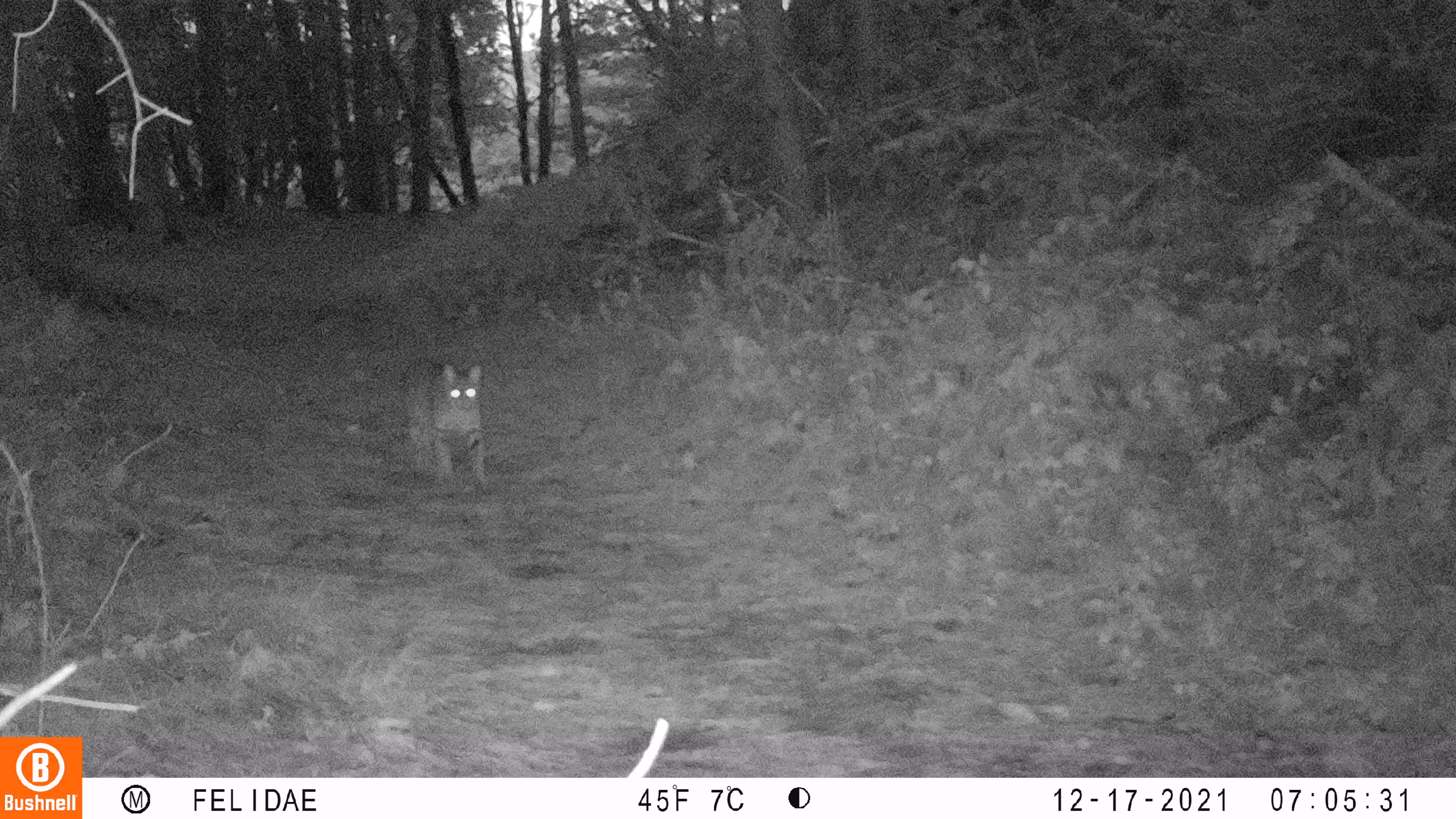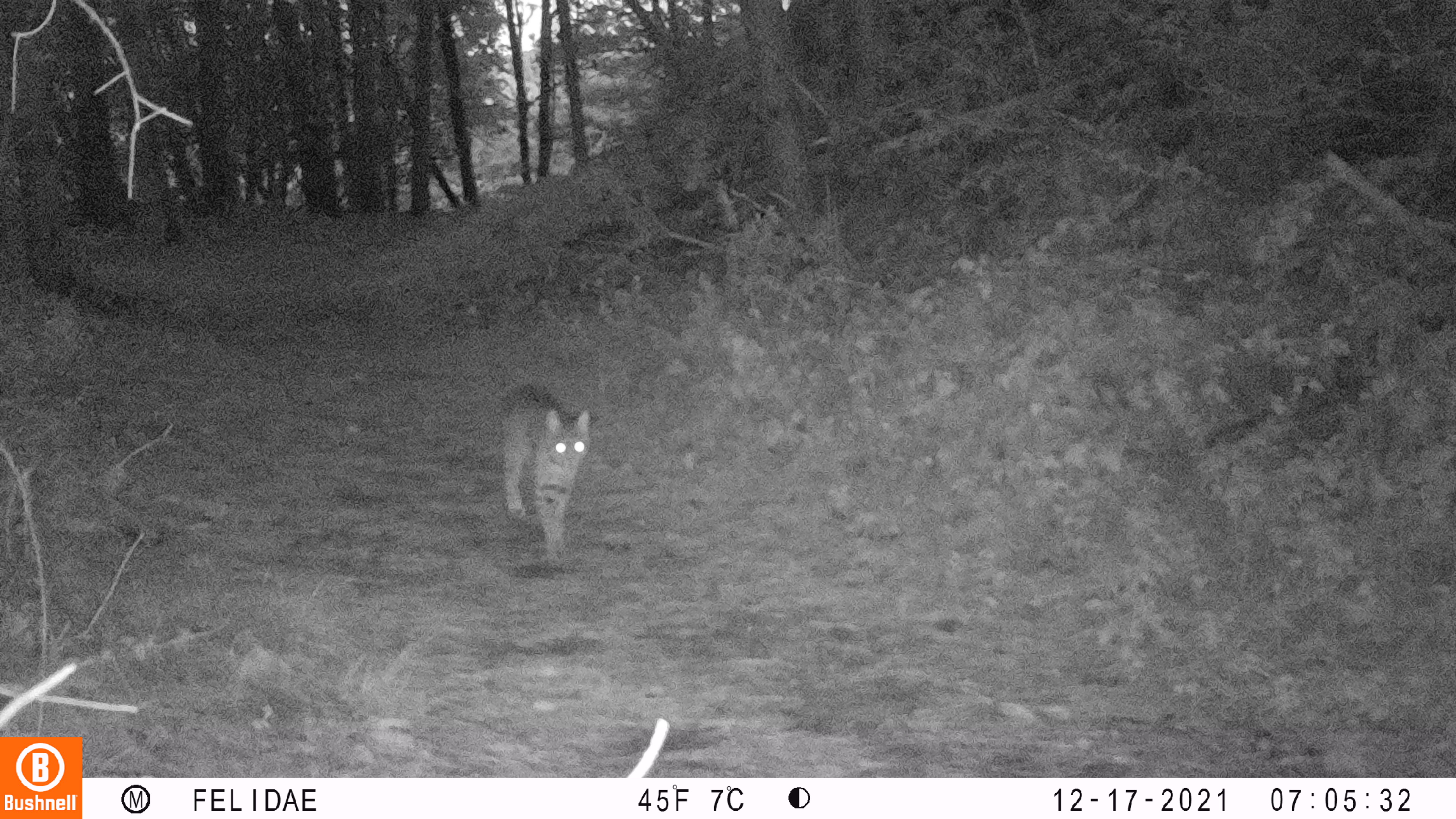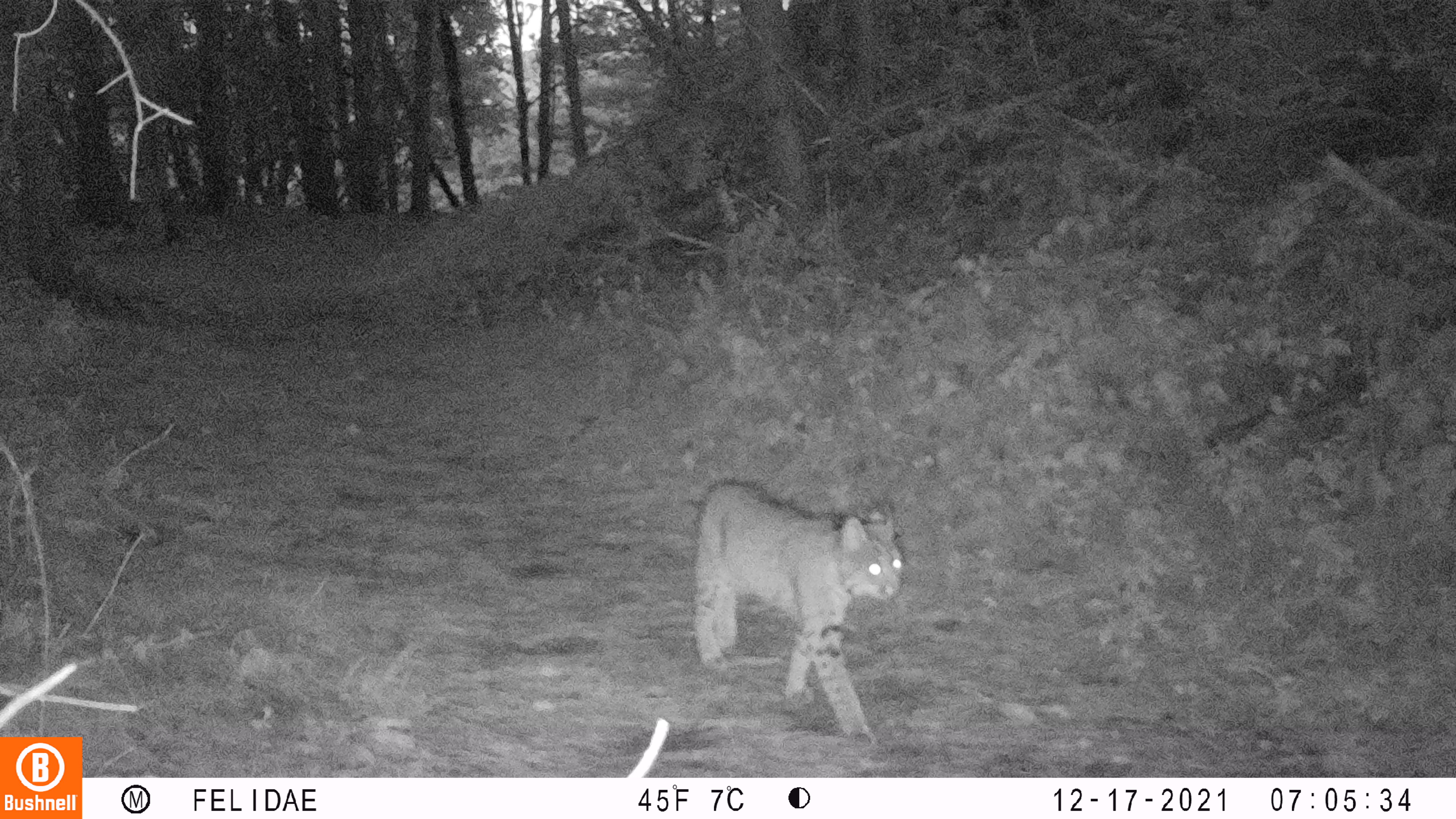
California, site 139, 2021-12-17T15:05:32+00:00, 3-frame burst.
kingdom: Animalia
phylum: Chordata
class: Mammalia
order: Carnivora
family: Felidae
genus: Lynx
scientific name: Lynx rufus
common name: bobcat